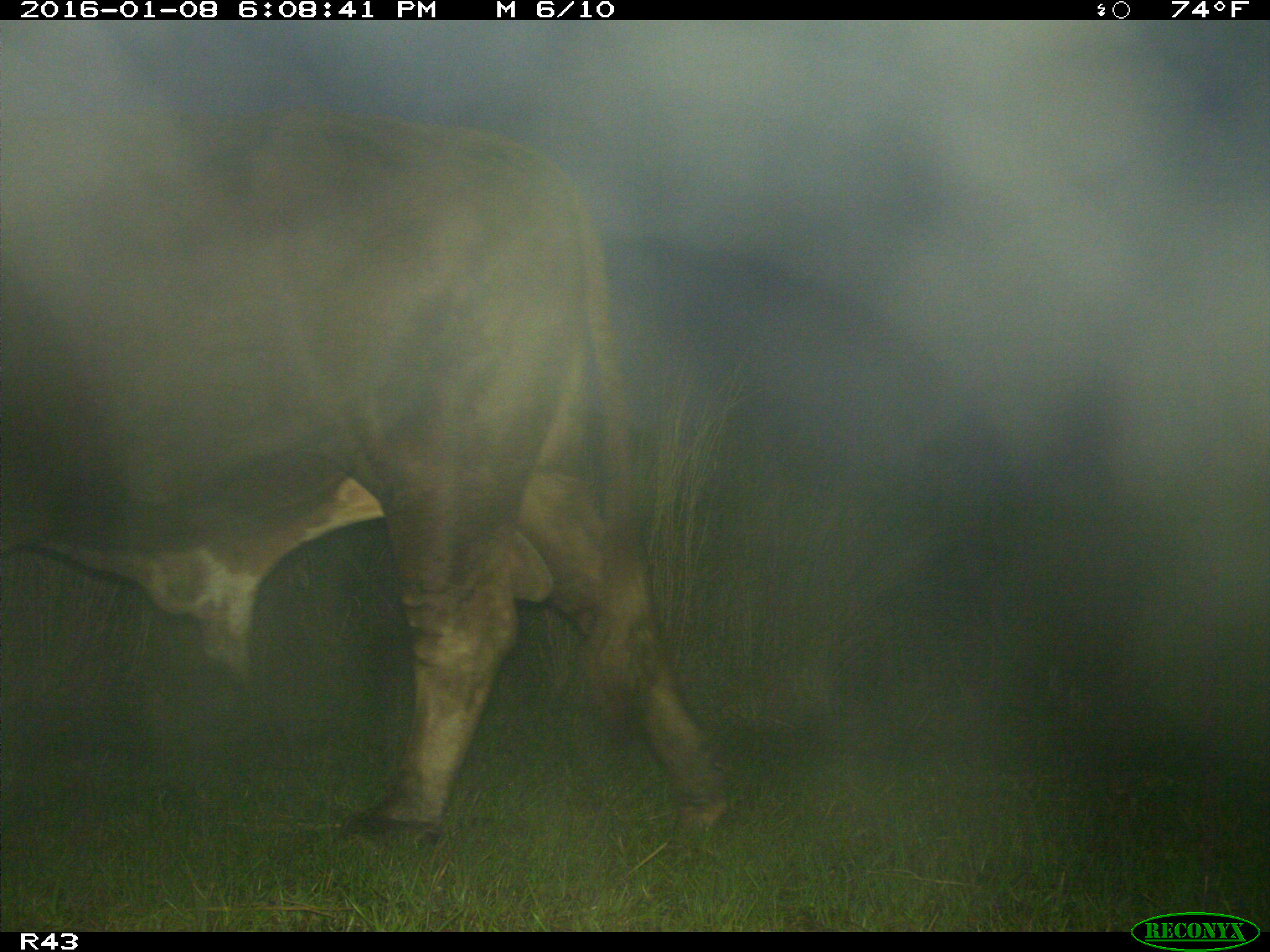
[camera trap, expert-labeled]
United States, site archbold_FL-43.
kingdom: Animalia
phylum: Chordata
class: Mammalia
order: Artiodactyla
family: Bovidae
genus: Bos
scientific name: Bos taurus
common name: domestic cow